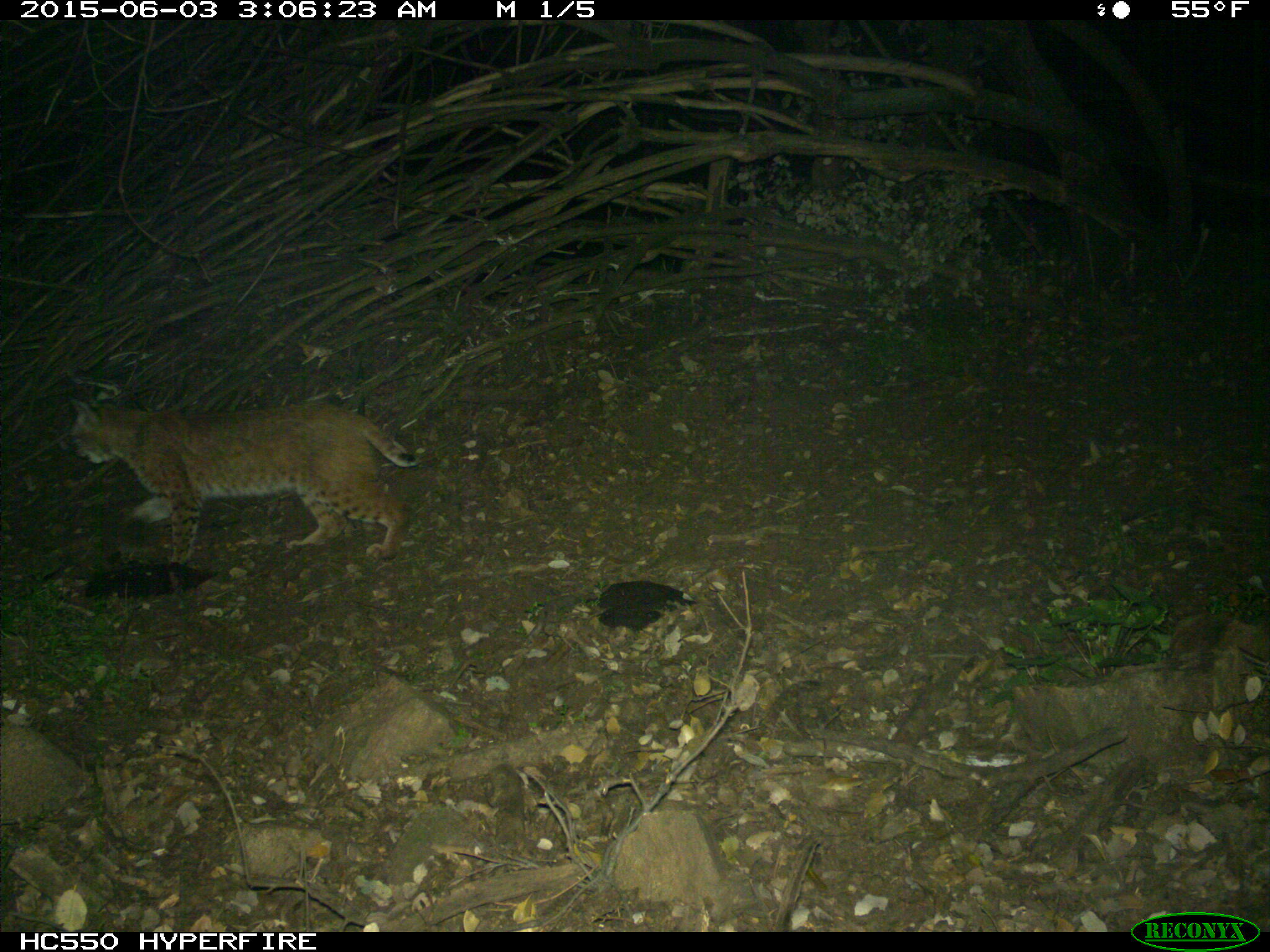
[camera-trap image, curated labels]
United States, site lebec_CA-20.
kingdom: Animalia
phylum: Chordata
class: Mammalia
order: Carnivora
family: Felidae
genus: Lynx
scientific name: Lynx rufus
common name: bobcat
Lynx rufus (bobcat).